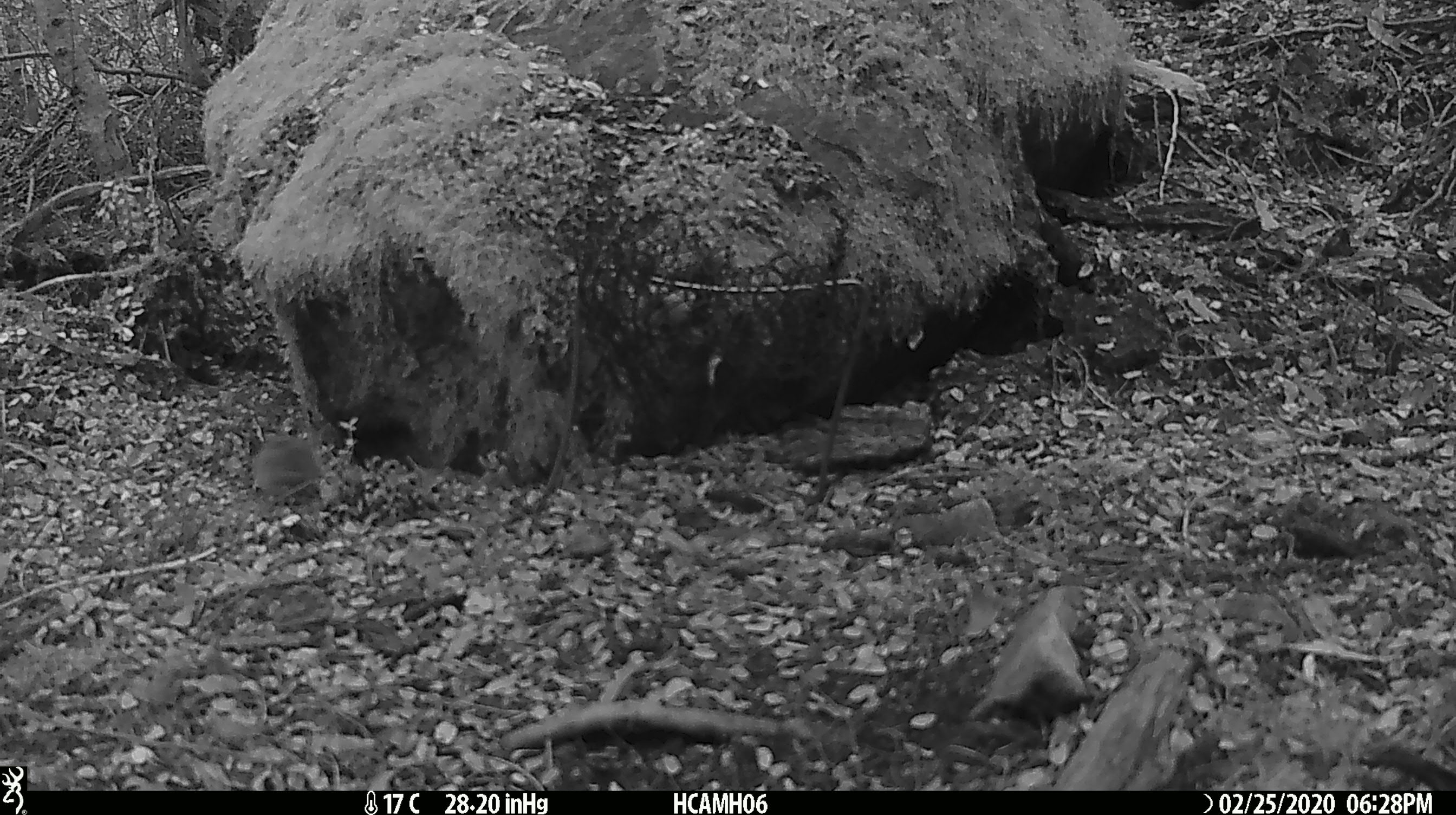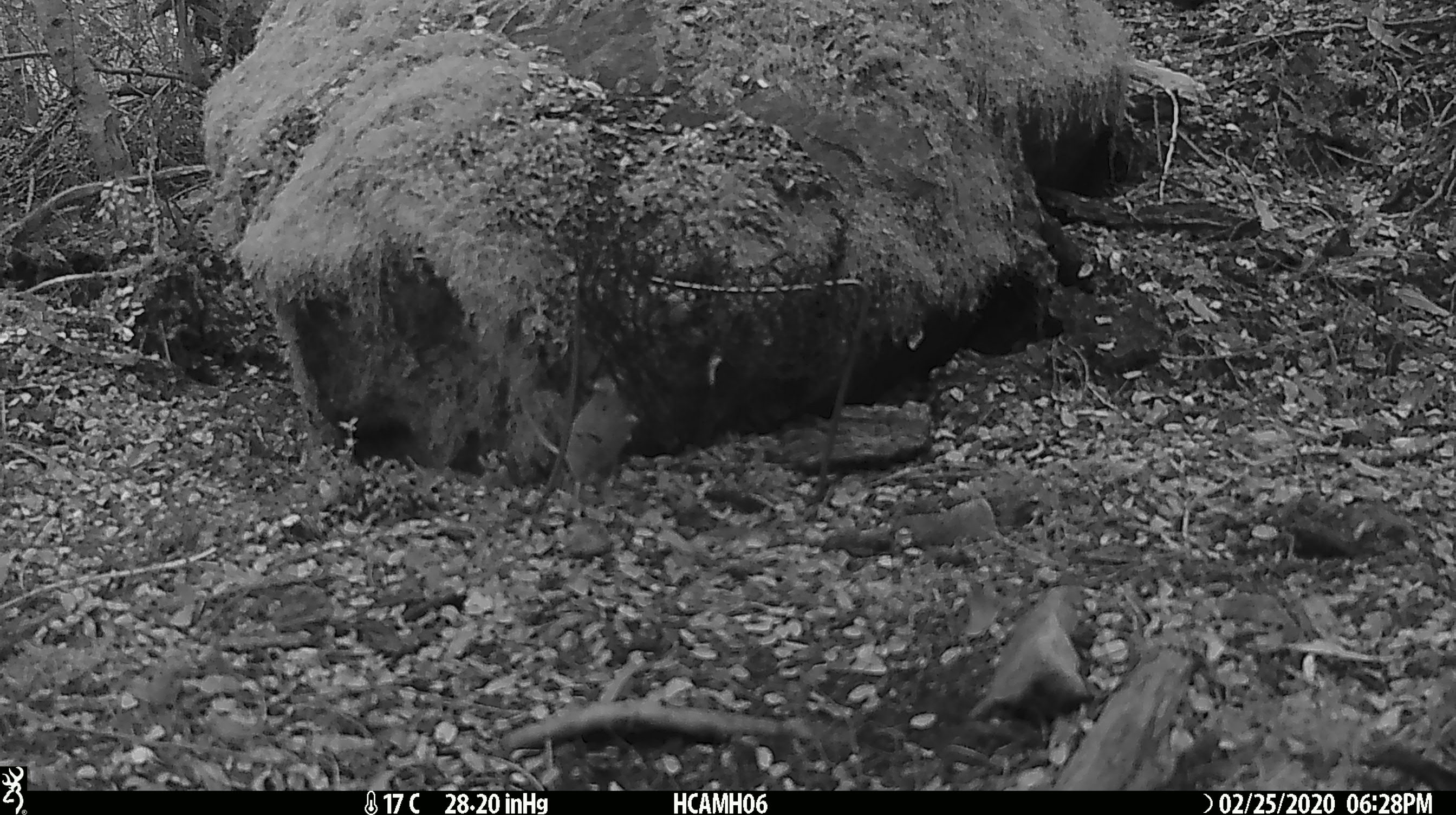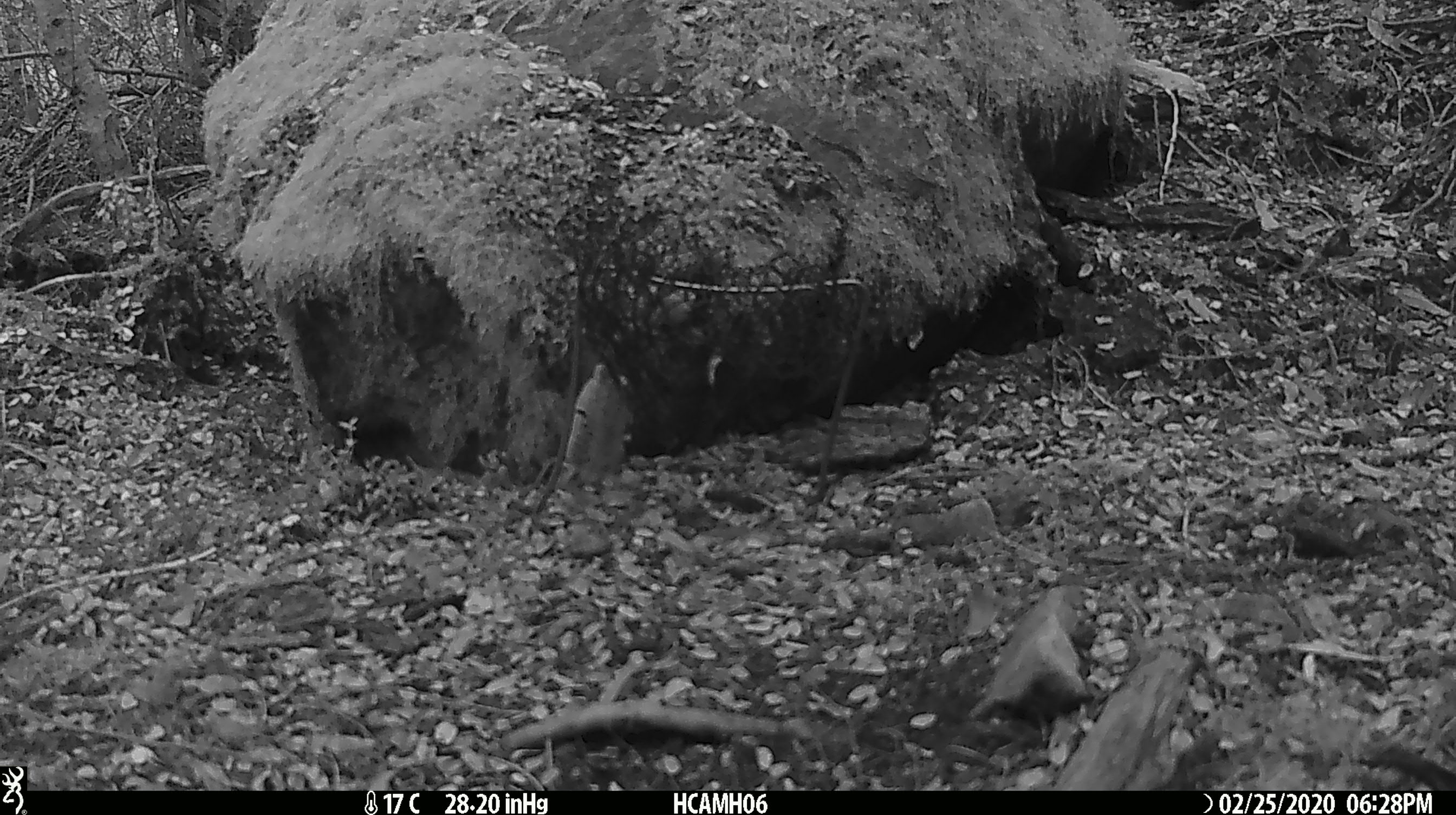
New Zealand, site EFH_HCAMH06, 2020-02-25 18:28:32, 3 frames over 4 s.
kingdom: Animalia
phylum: Chordata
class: Mammalia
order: Rodentia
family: Muridae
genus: Mus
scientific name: Mus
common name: mouse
Mouse (Mus).